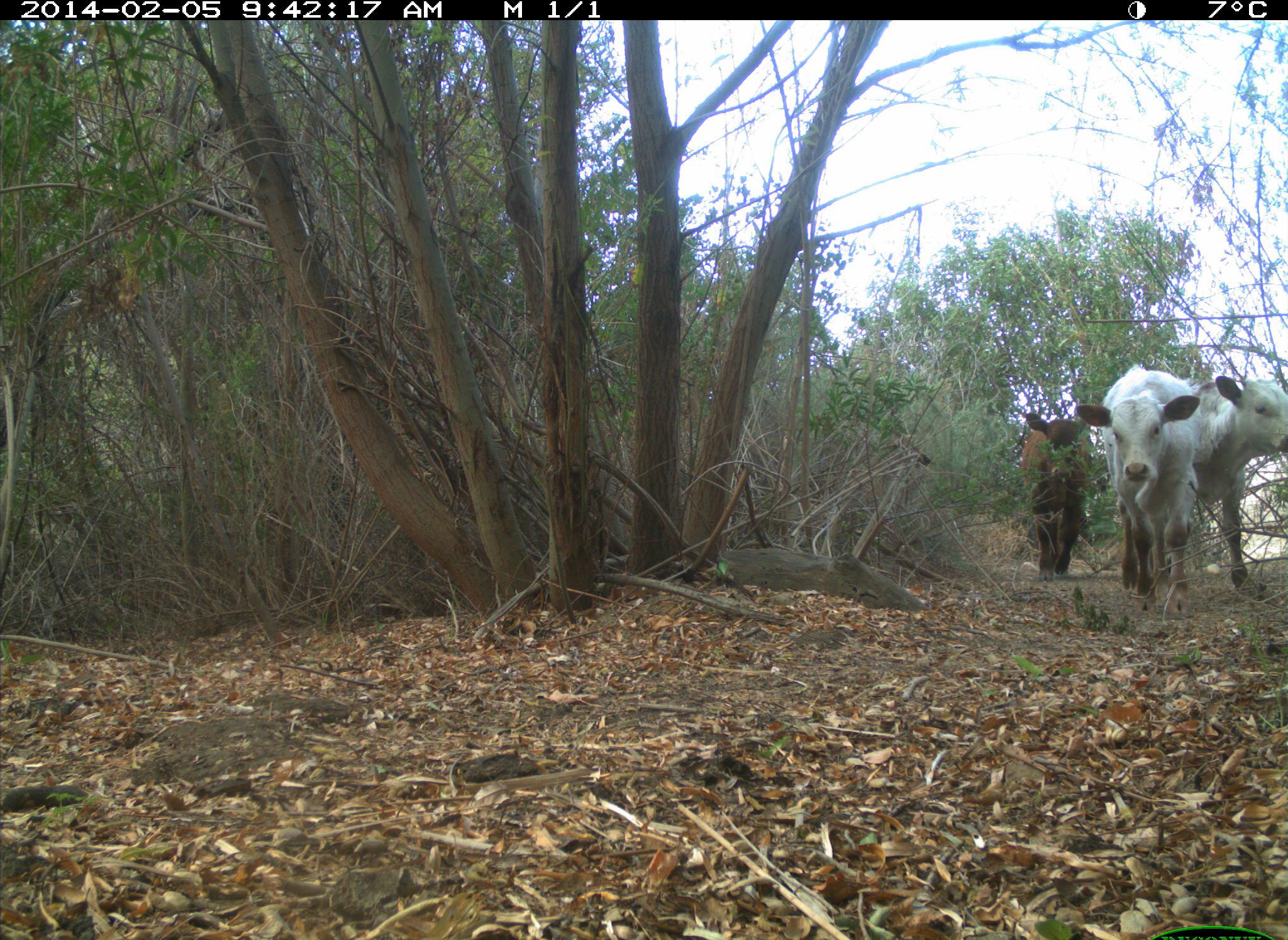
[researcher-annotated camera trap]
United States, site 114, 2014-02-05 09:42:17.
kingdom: Animalia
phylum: Chordata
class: Mammalia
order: Artiodactyla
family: Bovidae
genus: Bos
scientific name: Bos taurus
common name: cow